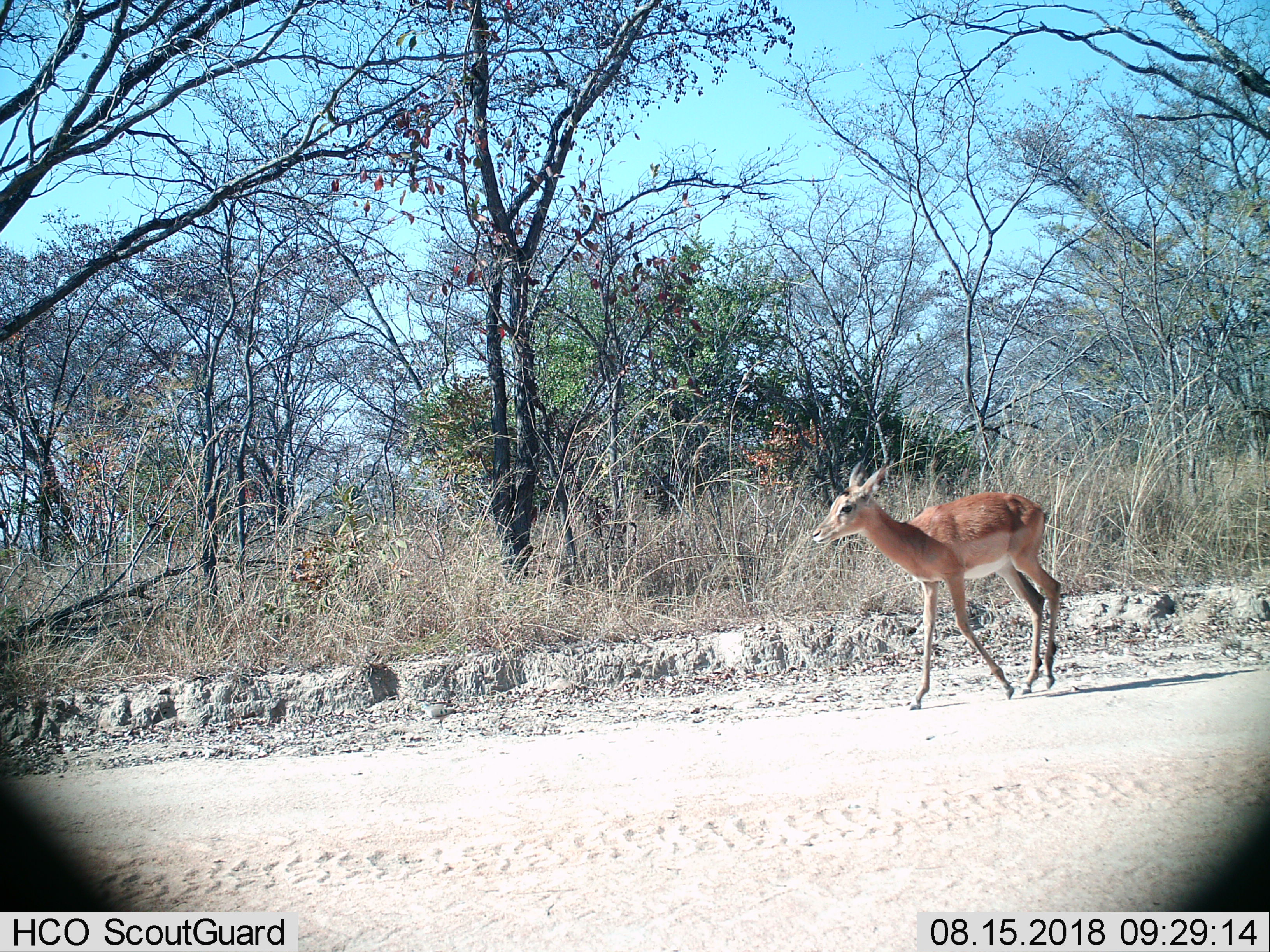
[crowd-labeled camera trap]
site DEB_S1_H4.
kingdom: Animalia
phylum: Chordata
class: Mammalia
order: Artiodactyla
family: Bovidae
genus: Aepyceros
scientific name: Aepyceros melampus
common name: impala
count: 1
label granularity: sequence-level